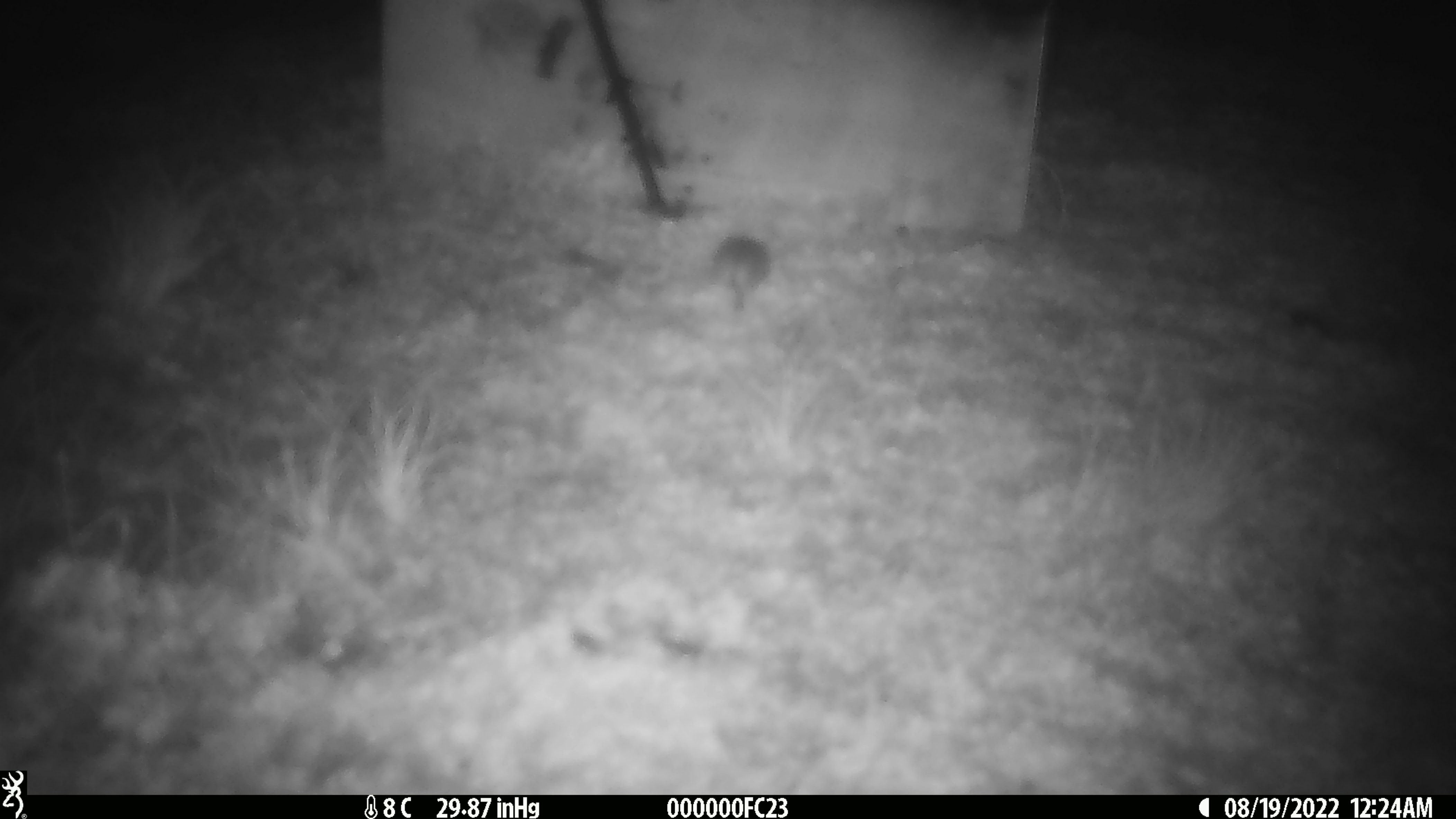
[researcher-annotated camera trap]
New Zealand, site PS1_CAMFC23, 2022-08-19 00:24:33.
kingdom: Animalia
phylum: Chordata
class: Mammalia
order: Rodentia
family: Muridae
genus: Mus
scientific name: Mus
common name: mouse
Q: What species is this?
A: Mouse (Mus).